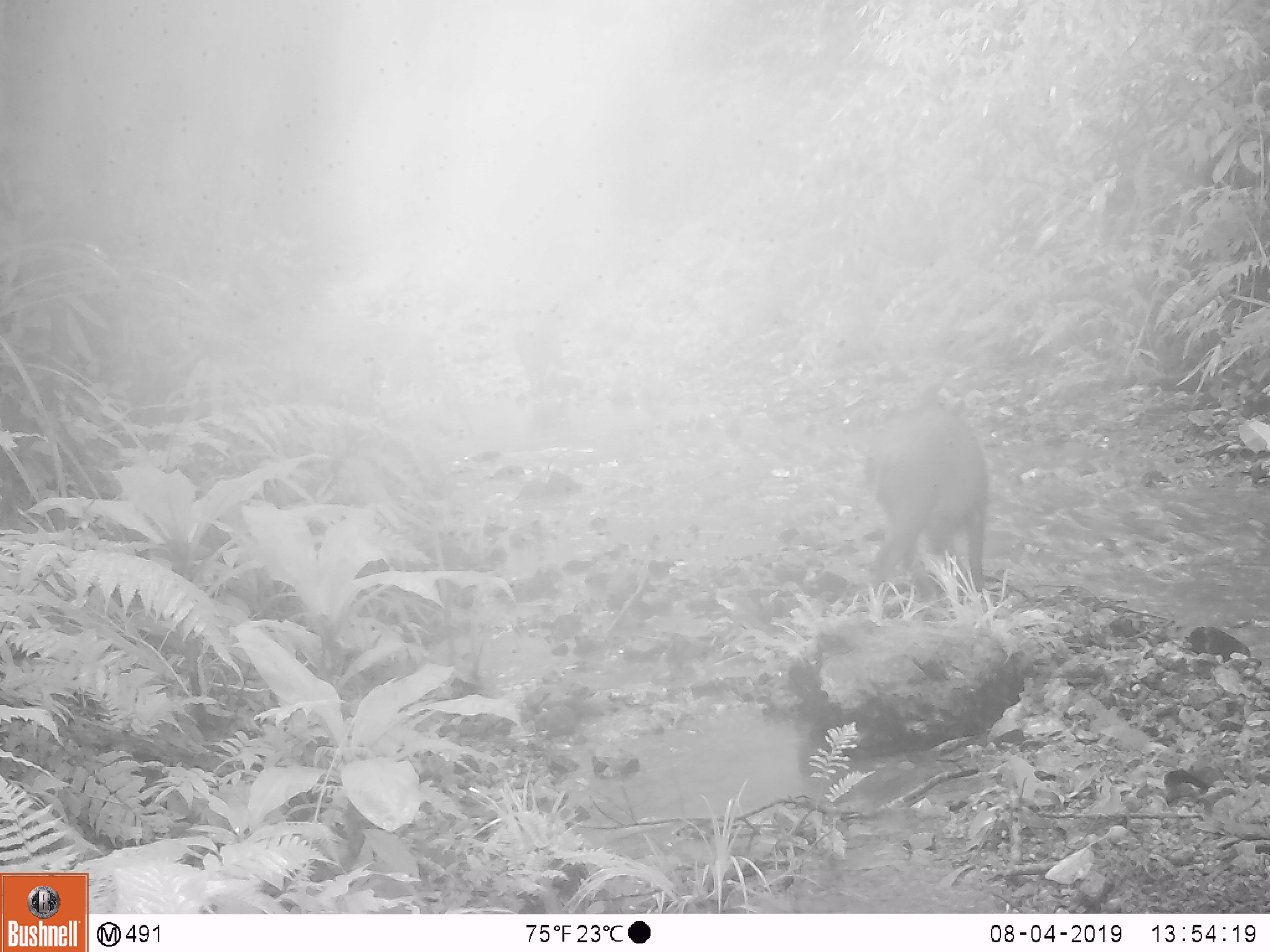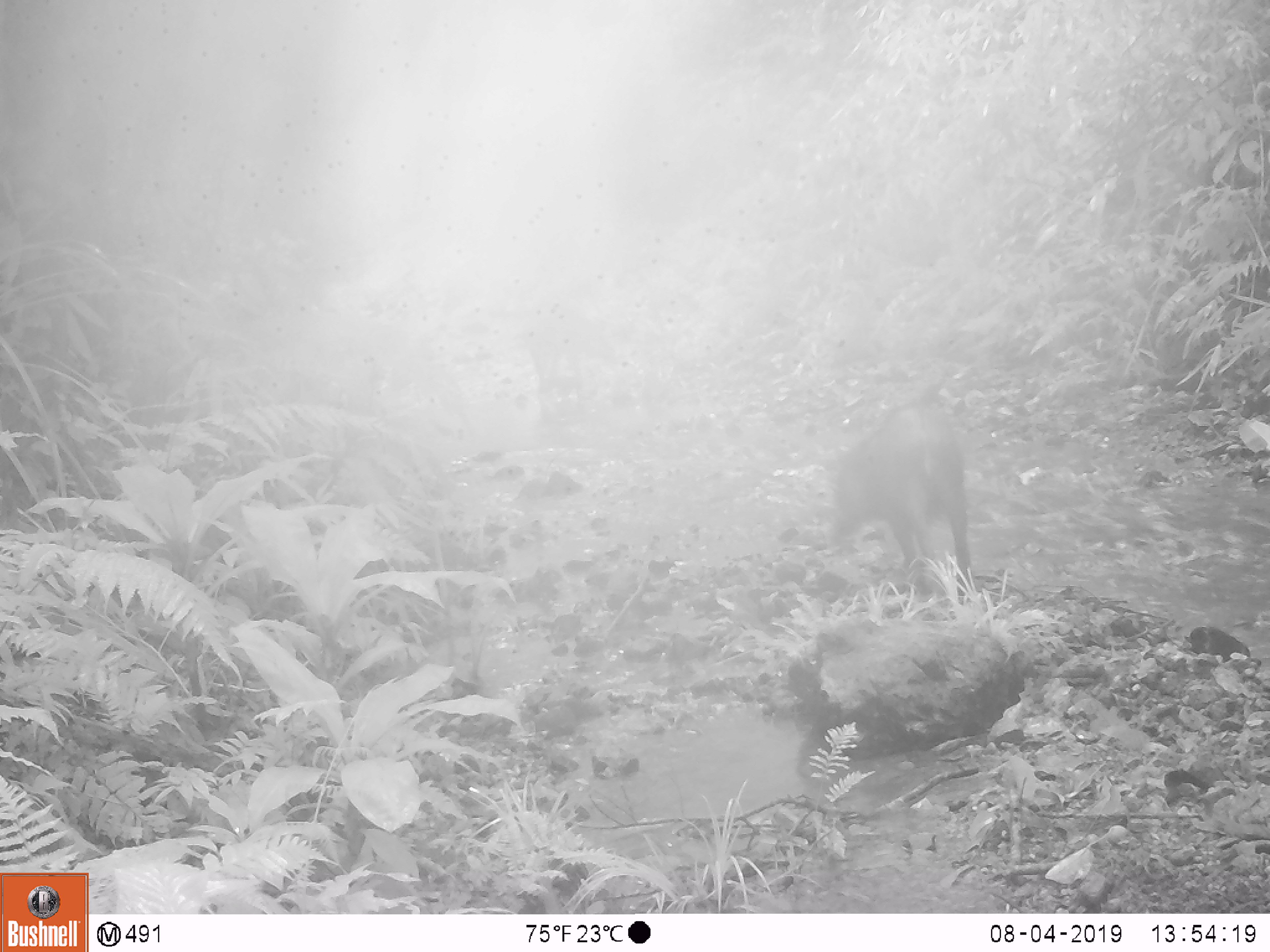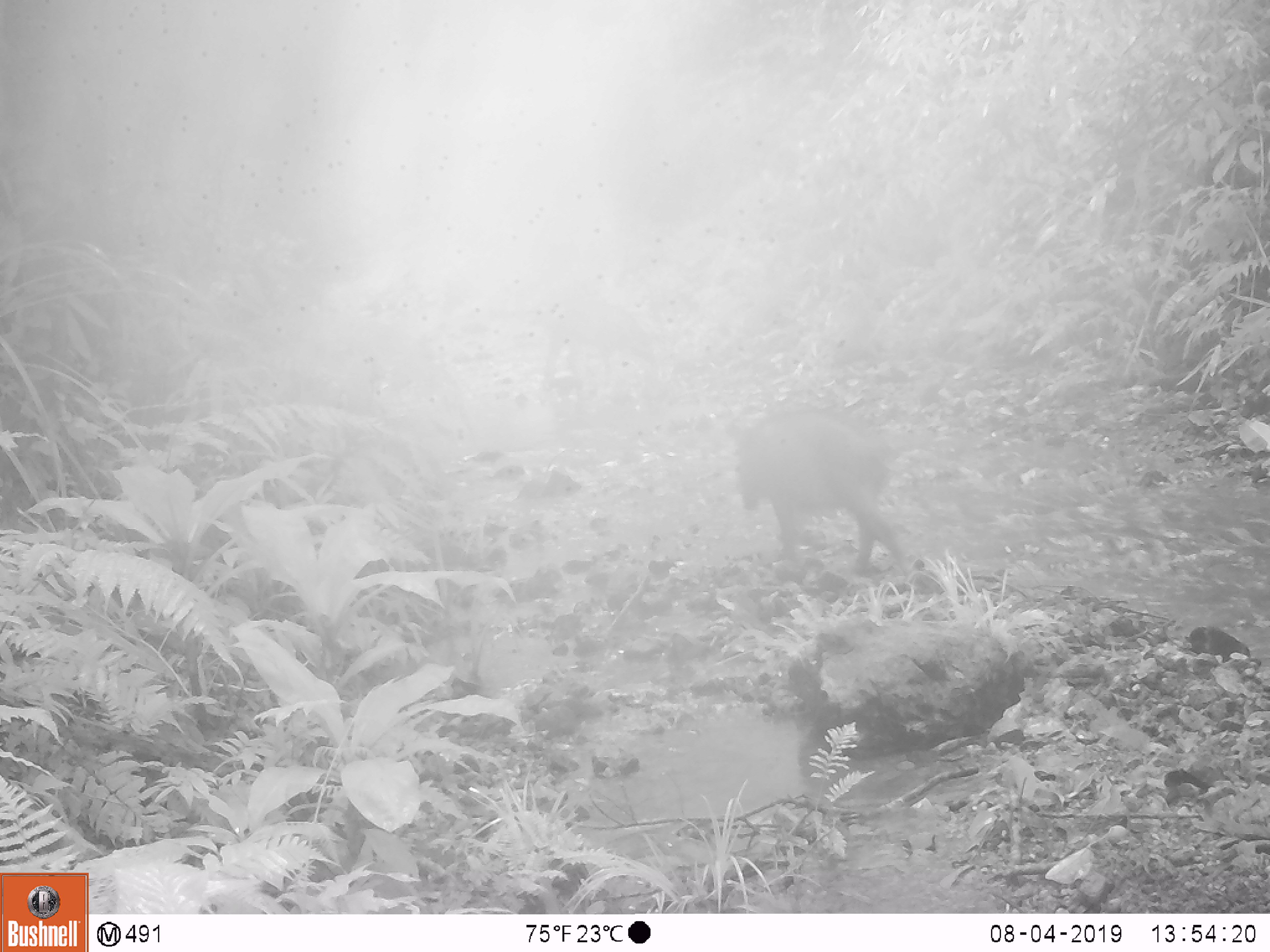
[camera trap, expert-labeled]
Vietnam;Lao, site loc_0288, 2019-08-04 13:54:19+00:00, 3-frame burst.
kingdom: Animalia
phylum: Chordata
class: Mammalia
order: Artiodactyla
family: Suidae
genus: Sus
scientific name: Sus scrofa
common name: eurasian wild pig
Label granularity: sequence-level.